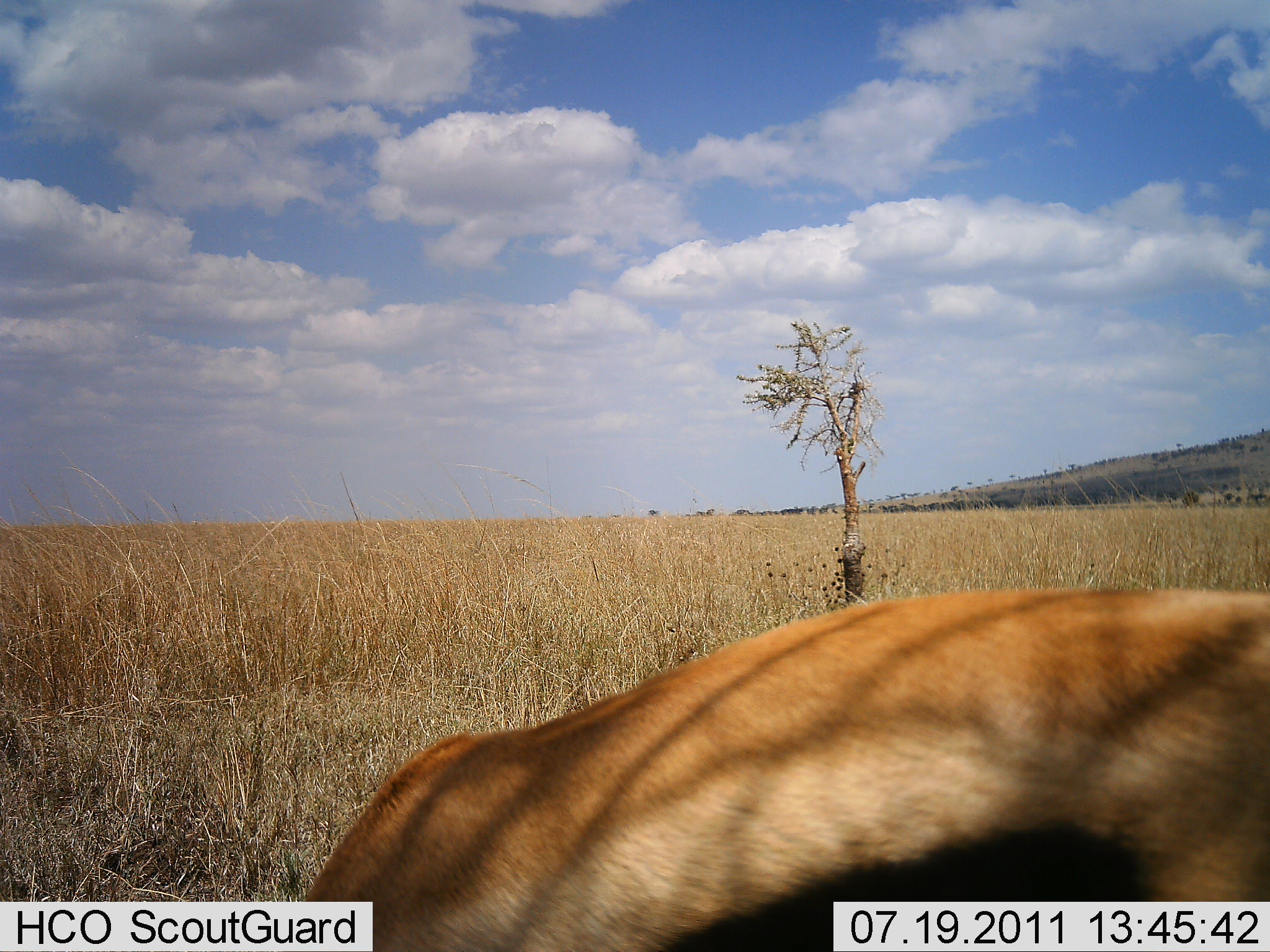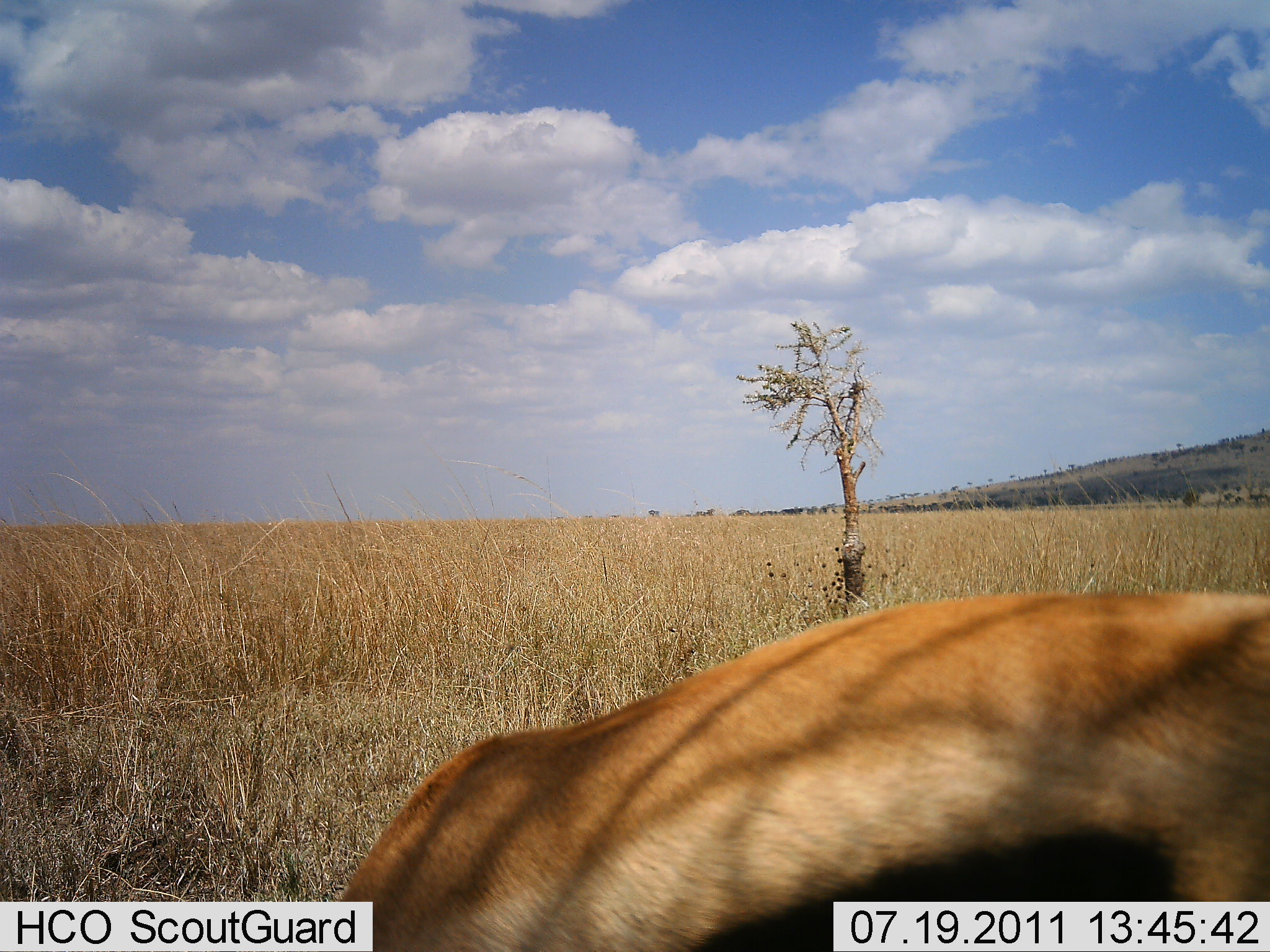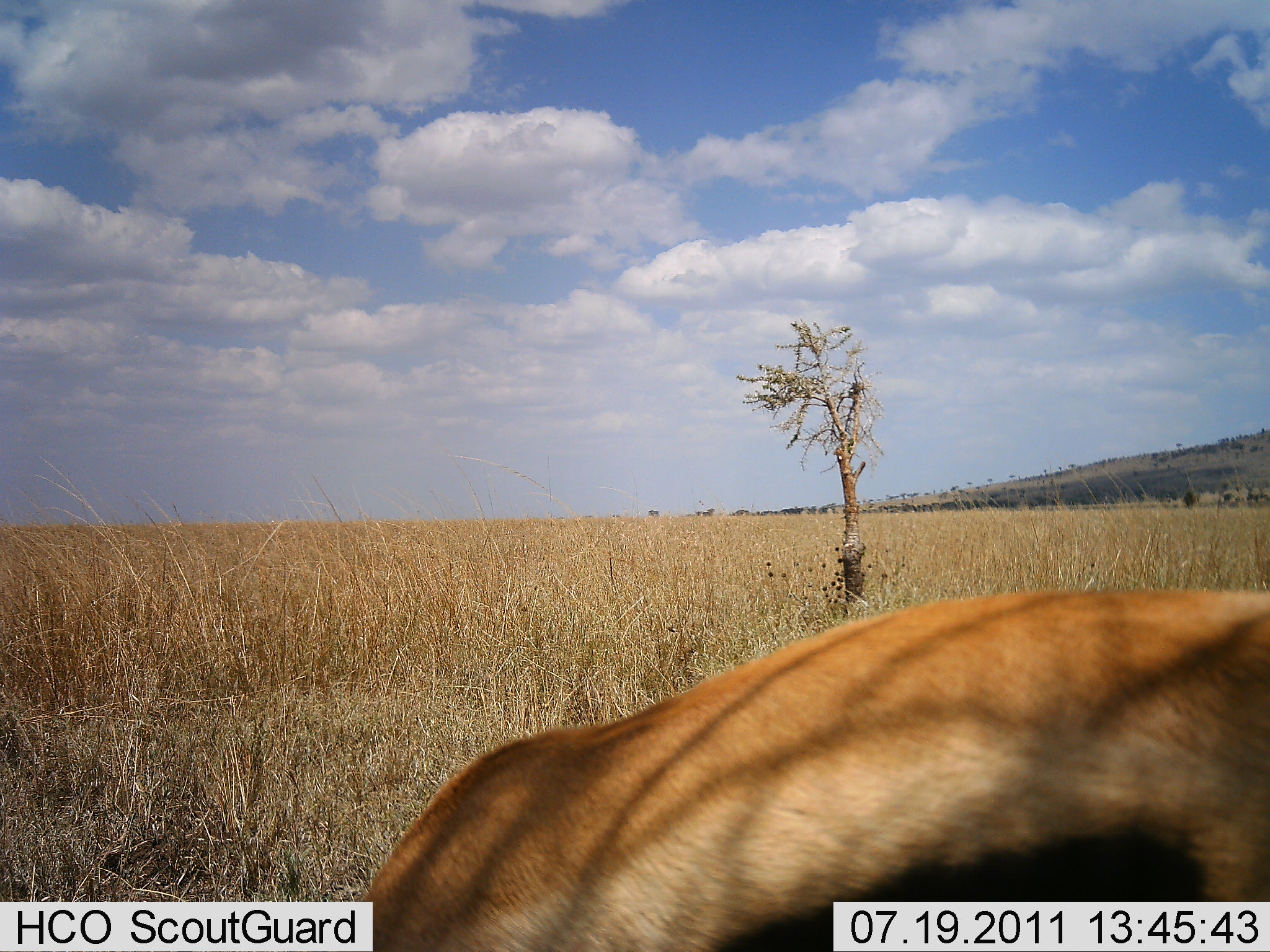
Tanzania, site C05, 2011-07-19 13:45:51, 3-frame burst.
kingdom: Animalia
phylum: Chordata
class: Mammalia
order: Artiodactyla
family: Bovidae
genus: Eudorcas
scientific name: Eudorcas thomsonii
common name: thomson's gazelle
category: gazellethomsons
Gazellethomsons (thomson's gazelle) (Eudorcas thomsonii), count 1. Behavior (volunteer vote fractions): standing 70%, resting 0%, moving 0%, interacting 0%. Young present (vote fraction): 0%. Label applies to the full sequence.